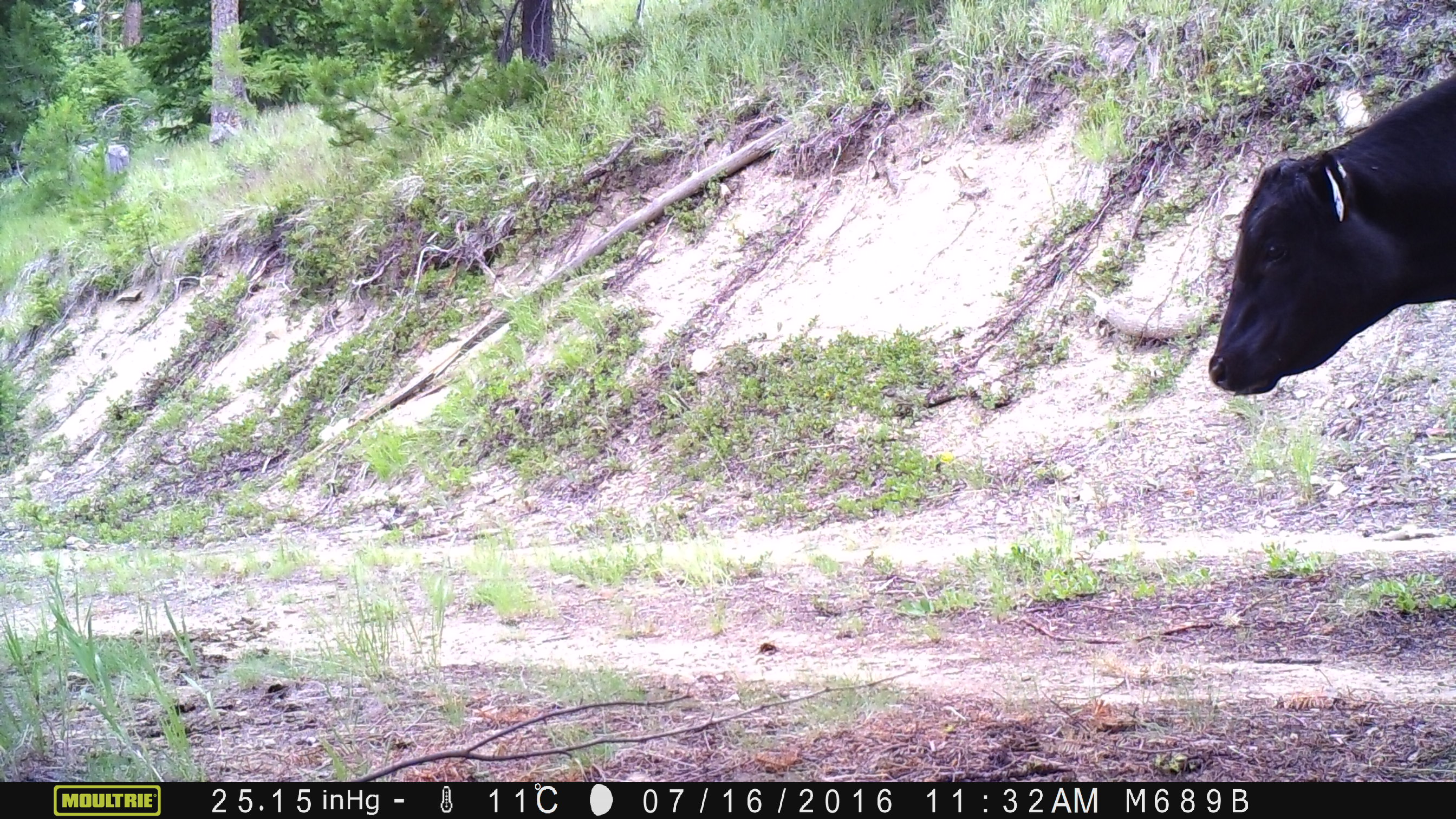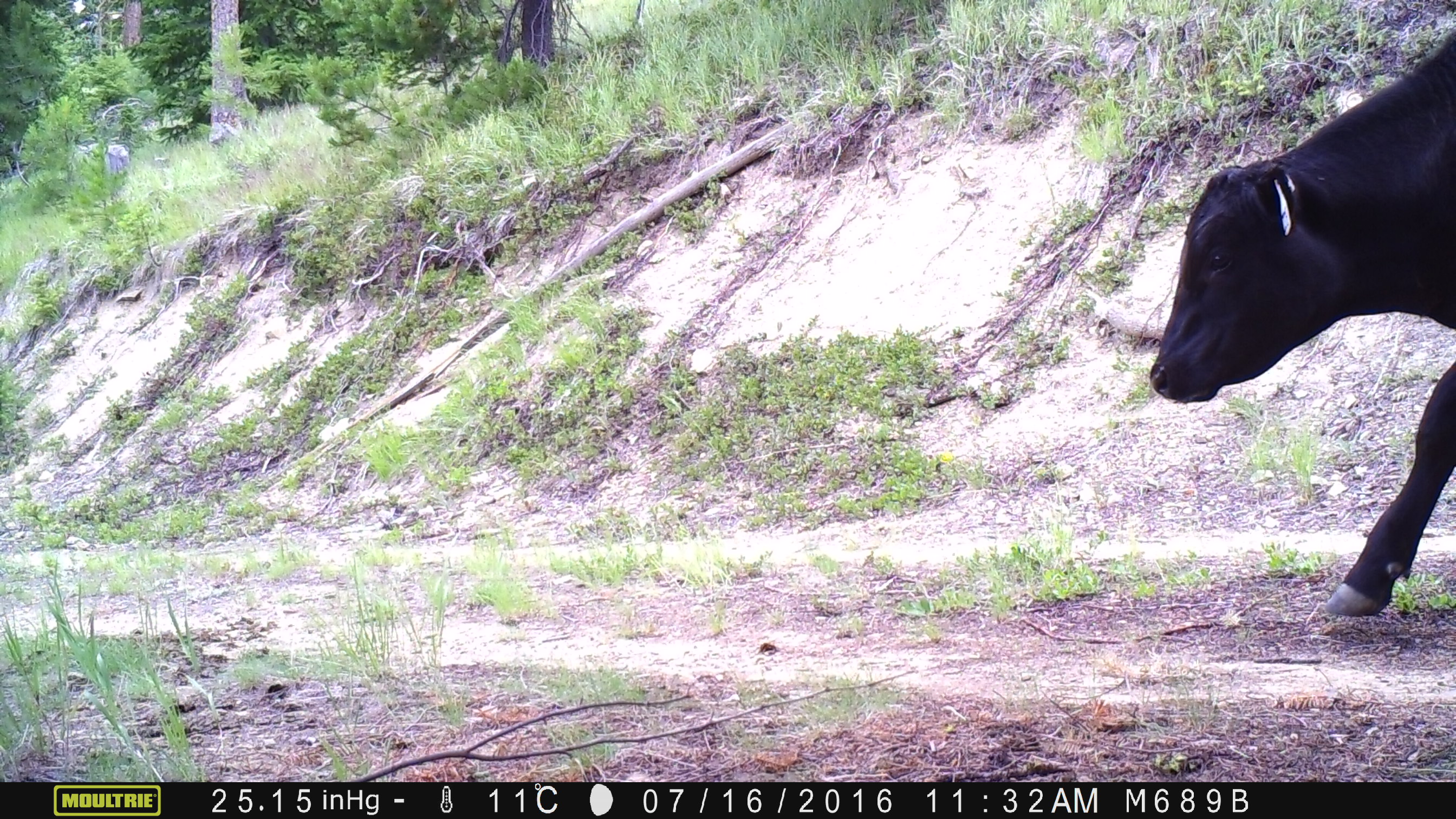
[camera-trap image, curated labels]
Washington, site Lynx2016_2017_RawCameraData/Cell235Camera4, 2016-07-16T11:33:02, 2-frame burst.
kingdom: Animalia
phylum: Chordata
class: Mammalia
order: Artiodactyla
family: Bovidae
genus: Bos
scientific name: Bos taurus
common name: domestic cattle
Domestic cattle (Bos taurus). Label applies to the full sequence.